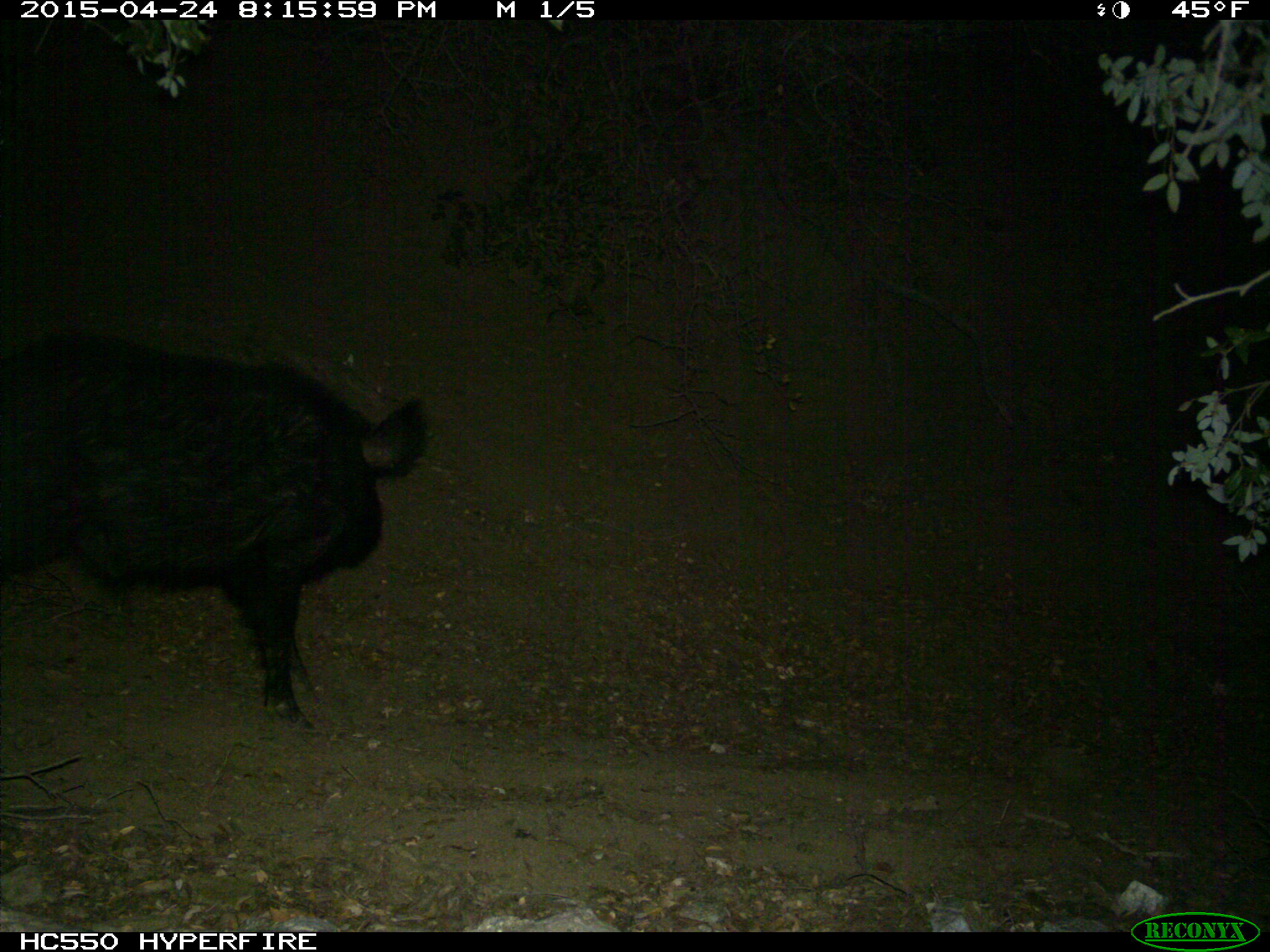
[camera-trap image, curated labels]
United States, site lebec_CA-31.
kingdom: Animalia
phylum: Chordata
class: Mammalia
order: Artiodactyla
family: Suidae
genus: Sus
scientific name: Sus scrofa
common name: wild boar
Sus scrofa (wild boar).